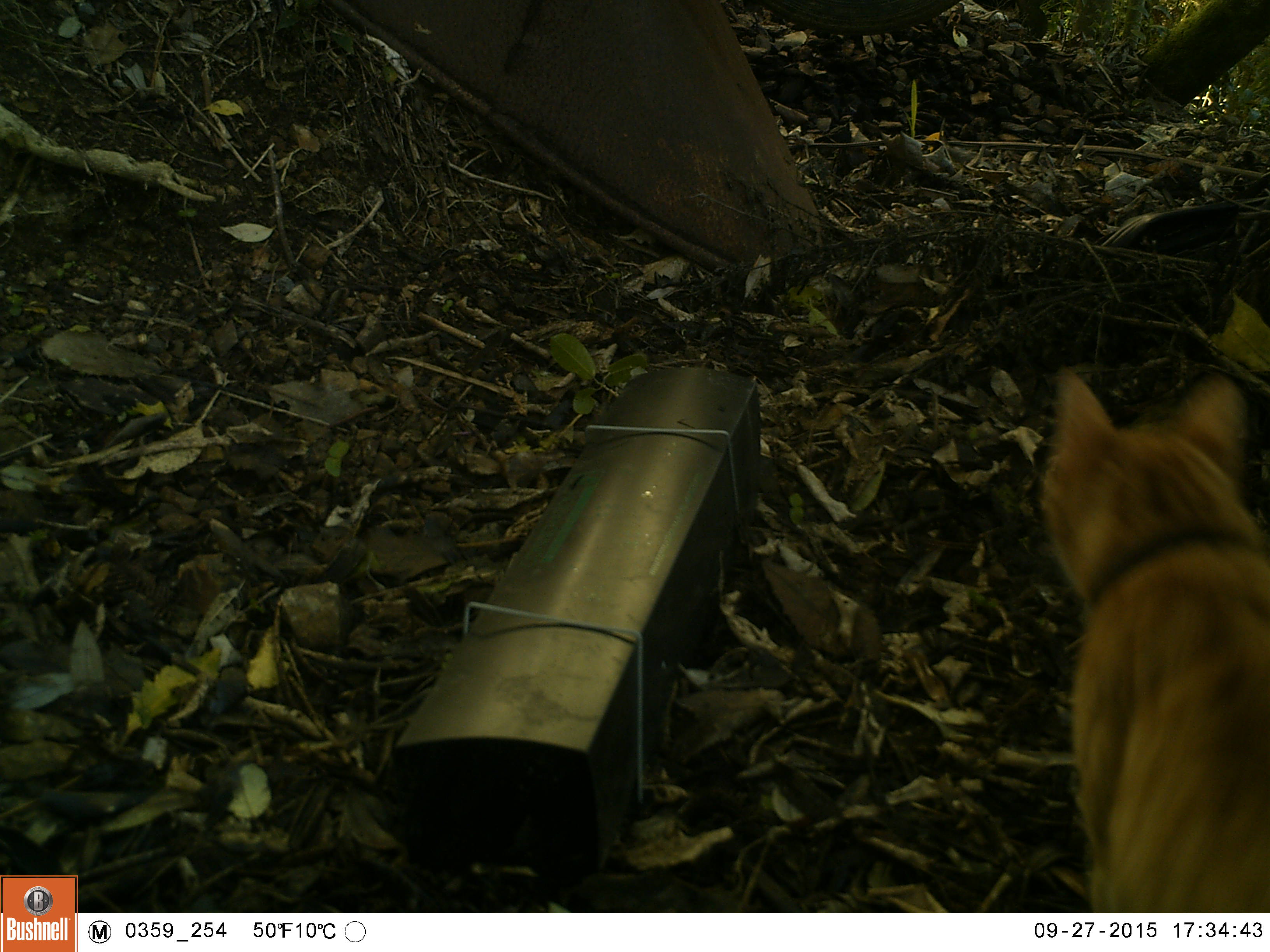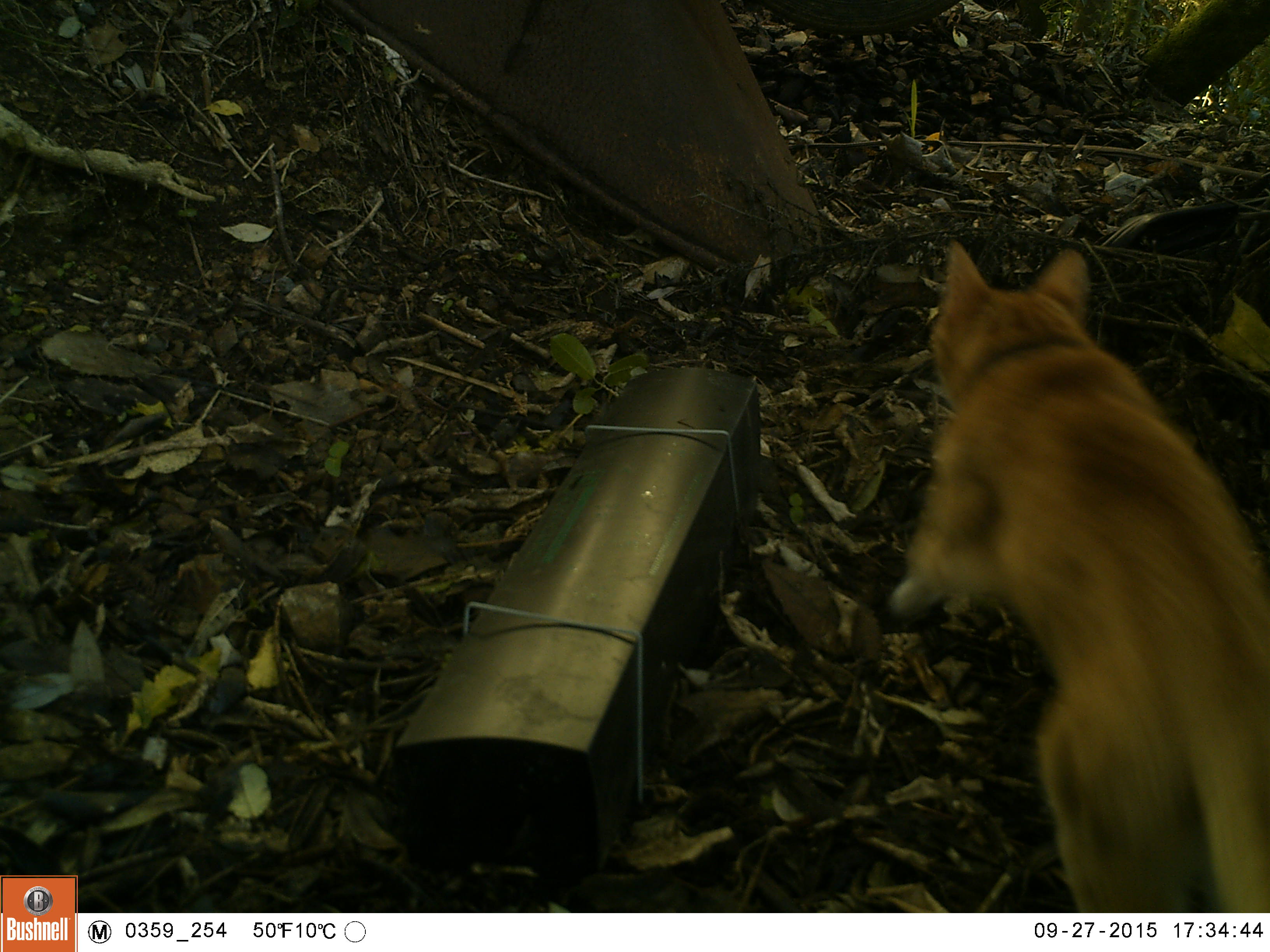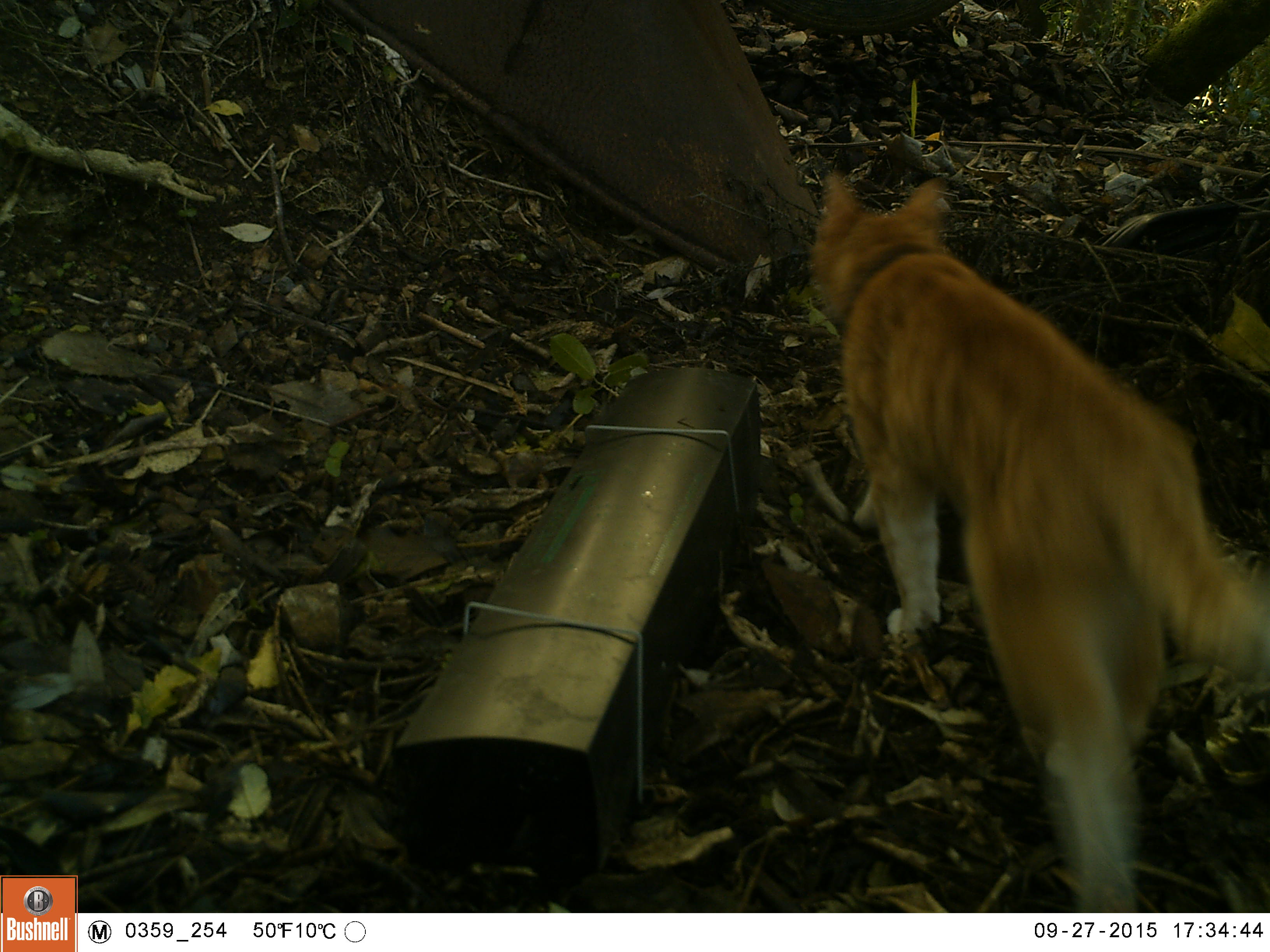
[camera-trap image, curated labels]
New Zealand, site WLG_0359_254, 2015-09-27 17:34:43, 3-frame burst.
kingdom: Animalia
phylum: Chordata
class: Mammalia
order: Carnivora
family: Felidae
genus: Felis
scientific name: Felis catus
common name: domestic cat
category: cat